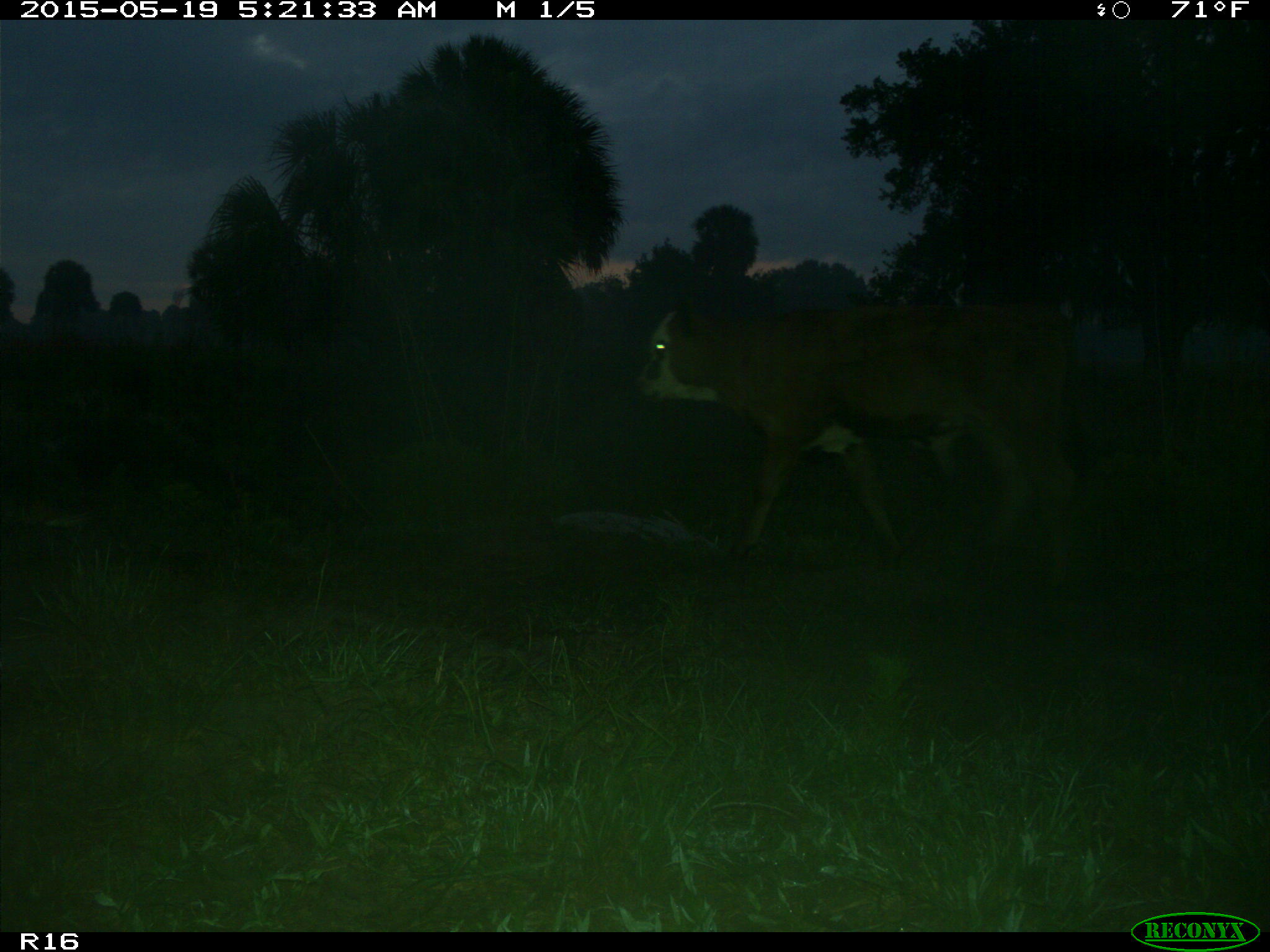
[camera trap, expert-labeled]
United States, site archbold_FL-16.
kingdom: Animalia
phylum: Chordata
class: Mammalia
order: Artiodactyla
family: Bovidae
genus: Bos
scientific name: Bos taurus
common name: domestic cow